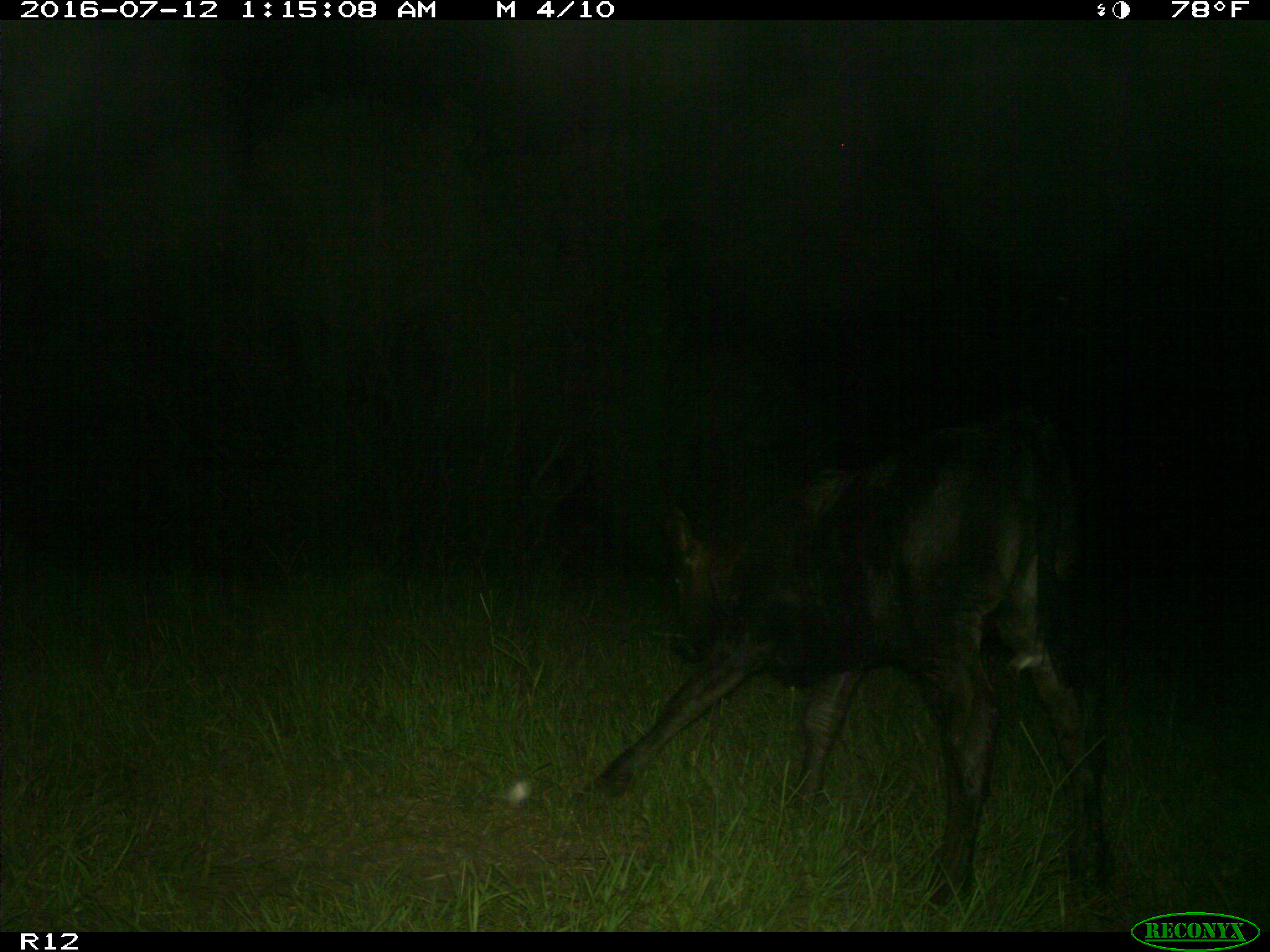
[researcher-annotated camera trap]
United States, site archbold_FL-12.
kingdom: Animalia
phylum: Chordata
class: Mammalia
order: Artiodactyla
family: Bovidae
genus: Bos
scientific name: Bos taurus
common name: domestic cow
Bos taurus (domestic cow).